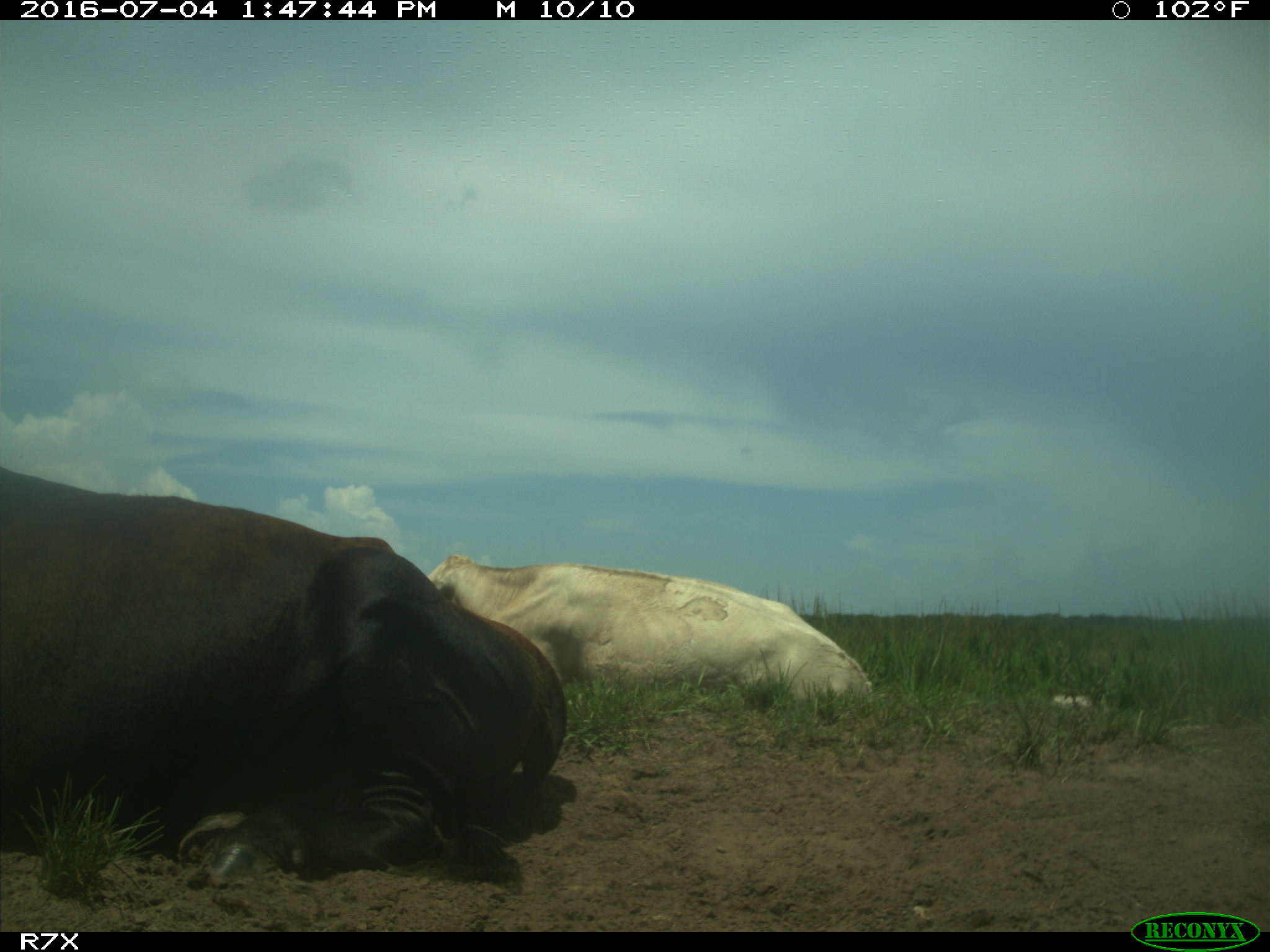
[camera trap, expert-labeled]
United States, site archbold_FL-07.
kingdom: Animalia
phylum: Chordata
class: Mammalia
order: Artiodactyla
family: Bovidae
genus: Bos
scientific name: Bos taurus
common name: domestic cow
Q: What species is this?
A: Bos taurus (domestic cow).